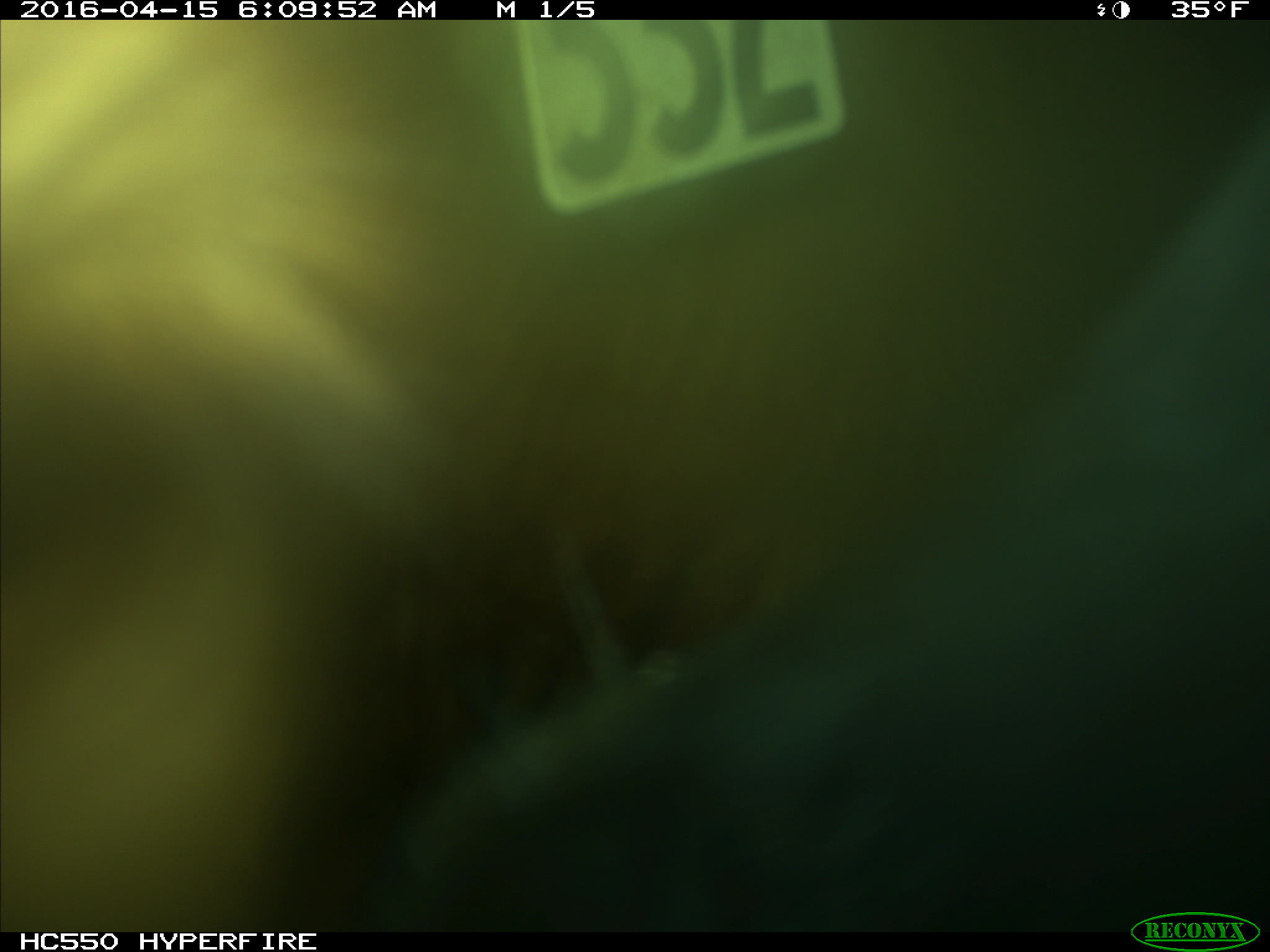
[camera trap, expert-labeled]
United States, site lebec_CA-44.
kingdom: Animalia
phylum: Chordata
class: Mammalia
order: Artiodactyla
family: Bovidae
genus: Bos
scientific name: Bos taurus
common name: domestic cow